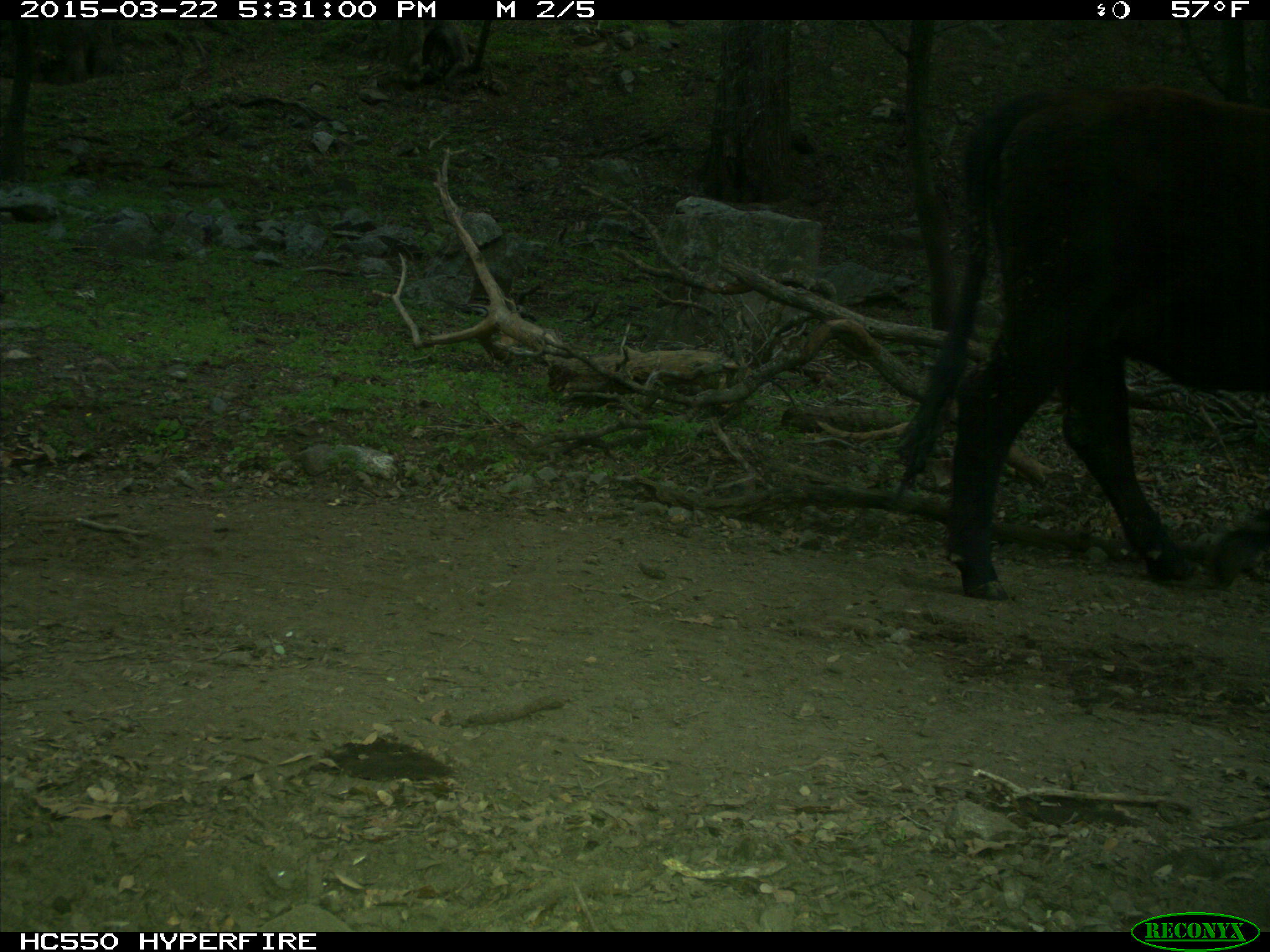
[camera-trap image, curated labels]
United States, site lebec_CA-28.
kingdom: Animalia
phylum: Chordata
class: Mammalia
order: Artiodactyla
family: Bovidae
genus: Bos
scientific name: Bos taurus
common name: domestic cow